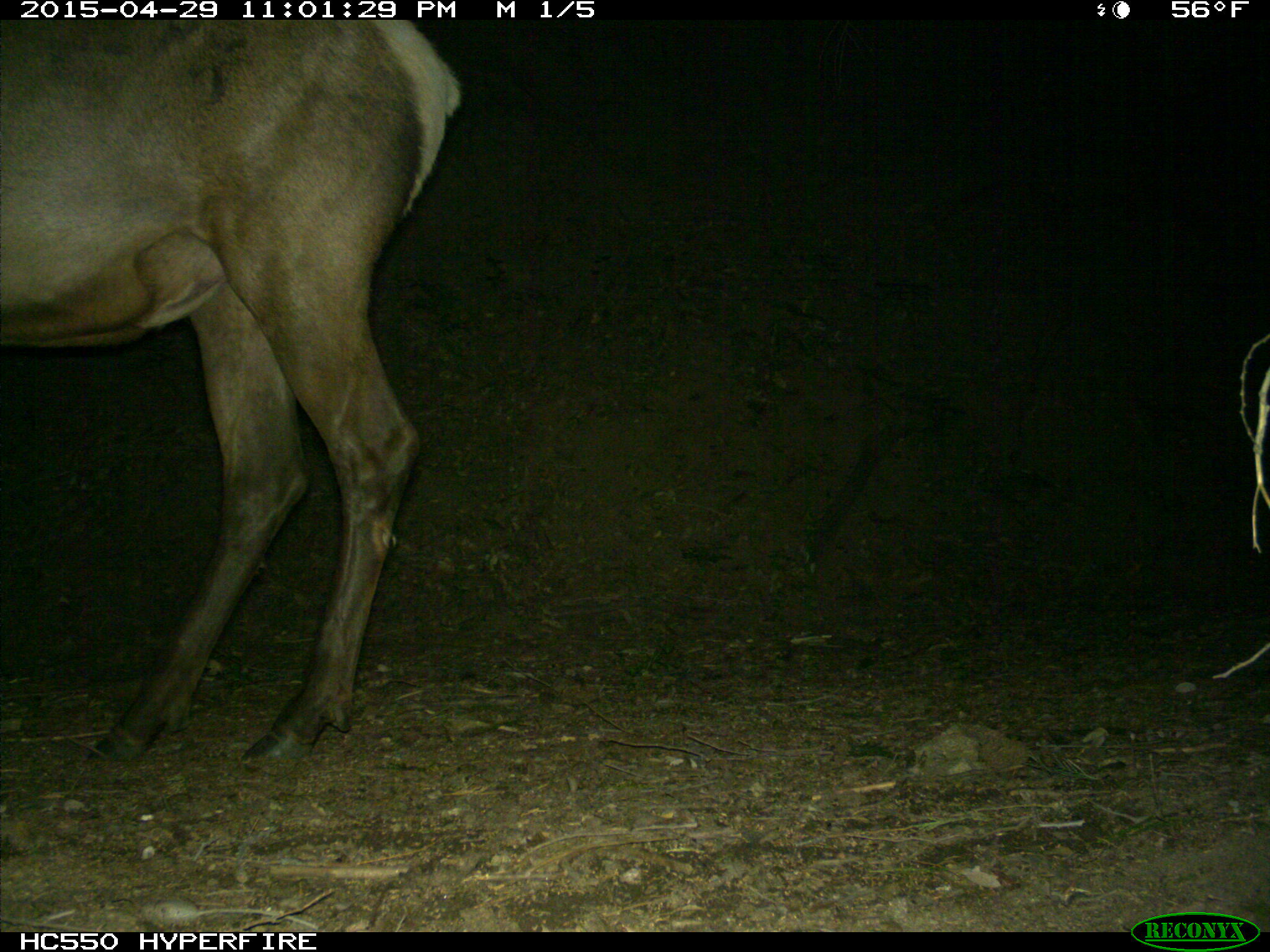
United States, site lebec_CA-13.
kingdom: Animalia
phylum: Chordata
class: Mammalia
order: Artiodactyla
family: Cervidae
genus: Cervus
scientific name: Cervus canadensis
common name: elk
Cervus canadensis (elk).